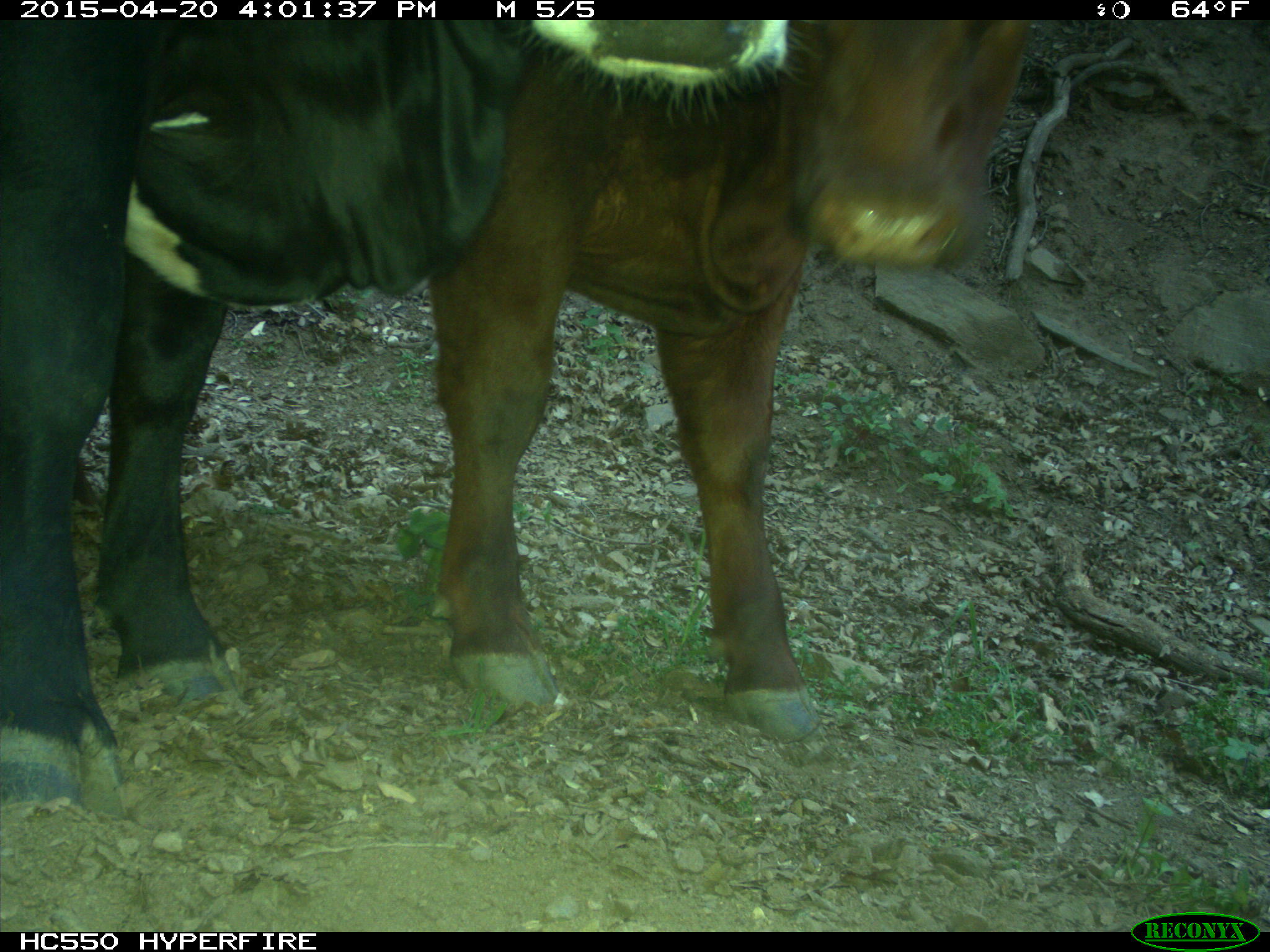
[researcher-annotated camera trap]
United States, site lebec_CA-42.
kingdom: Animalia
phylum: Chordata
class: Mammalia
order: Artiodactyla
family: Bovidae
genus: Bos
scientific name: Bos taurus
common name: domestic cow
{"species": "Bos taurus (domestic cow)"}